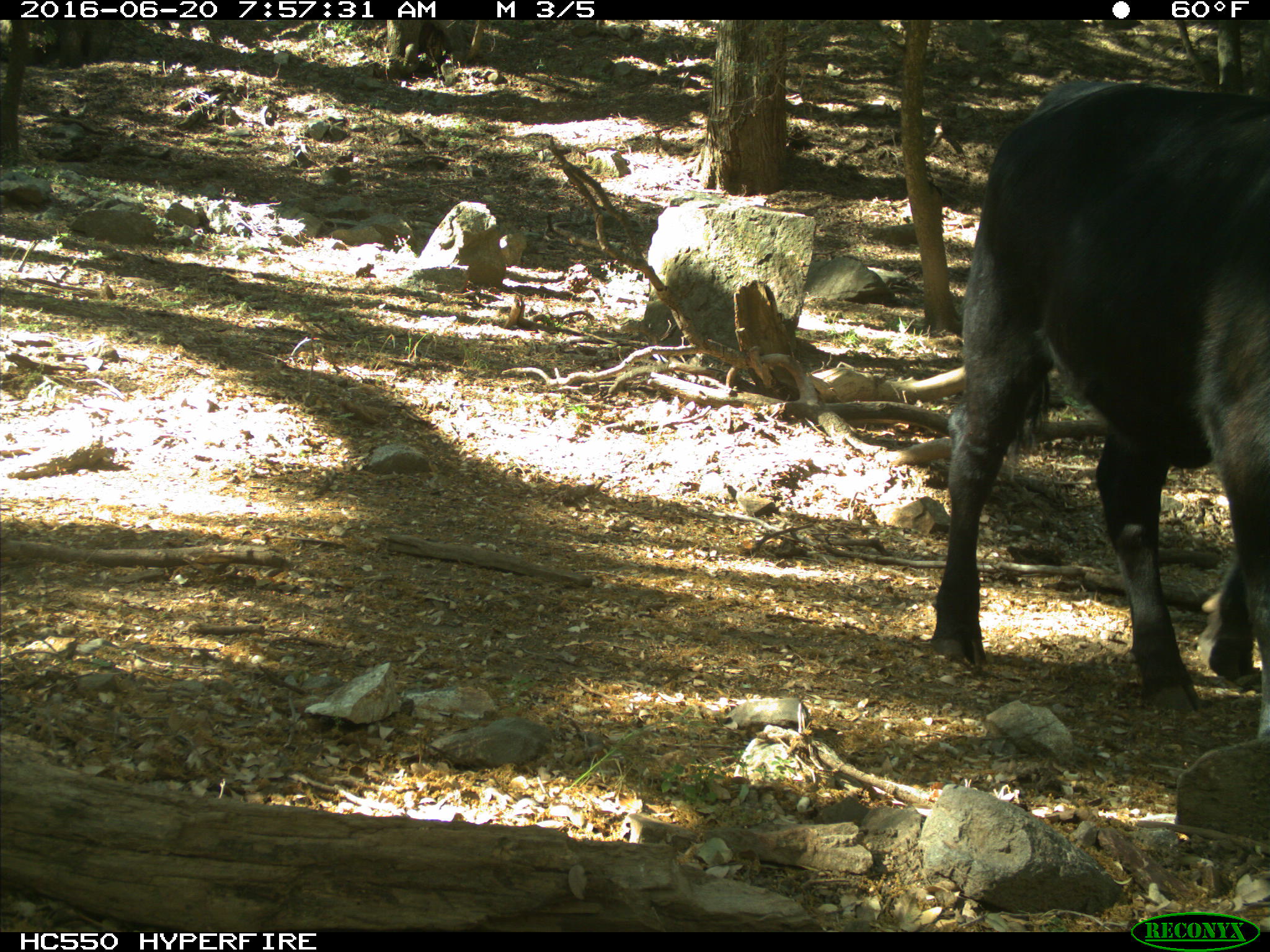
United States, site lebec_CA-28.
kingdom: Animalia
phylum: Chordata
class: Mammalia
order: Artiodactyla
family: Bovidae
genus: Bos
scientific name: Bos taurus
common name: domestic cow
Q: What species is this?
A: Bos taurus (domestic cow).